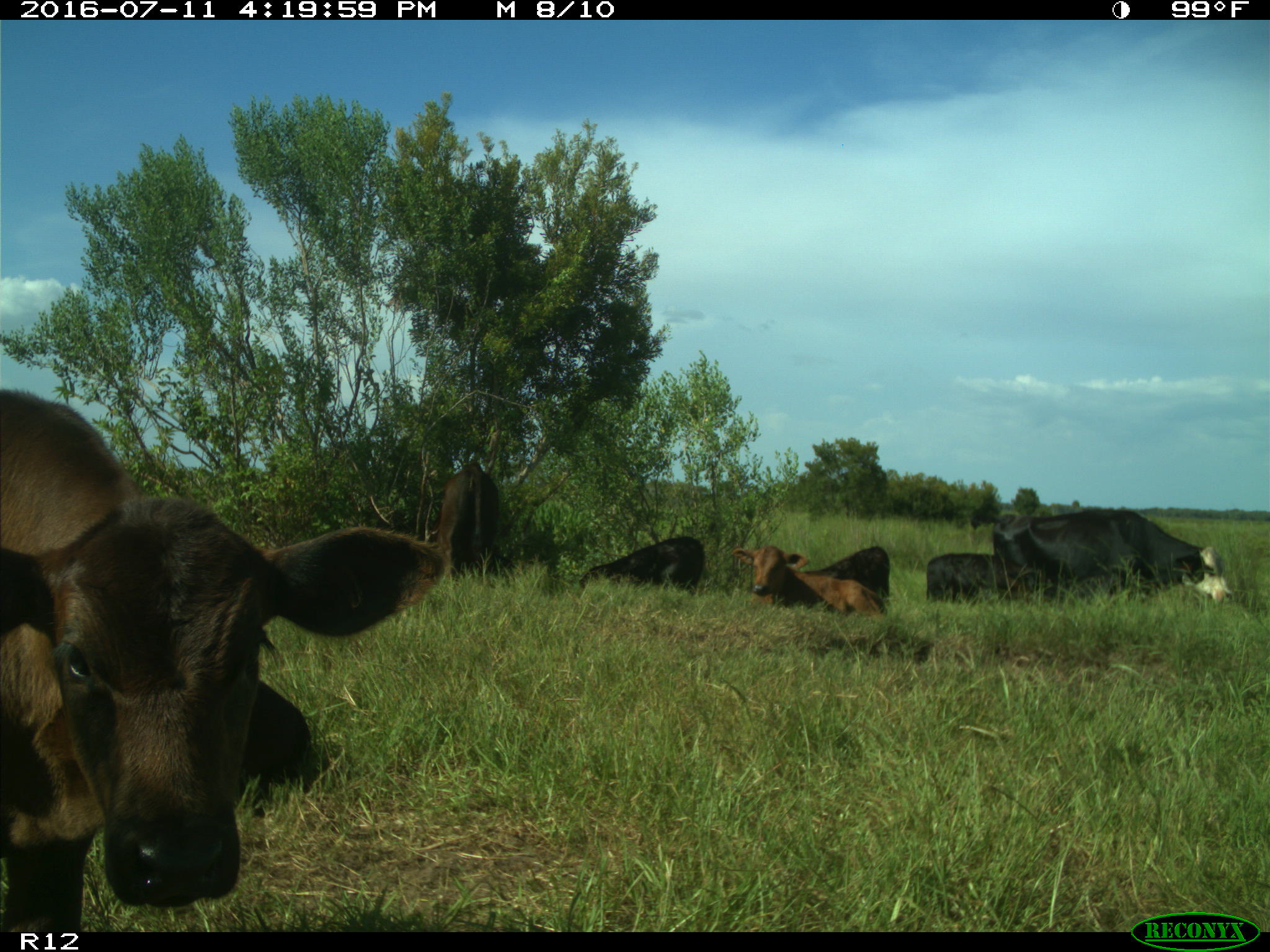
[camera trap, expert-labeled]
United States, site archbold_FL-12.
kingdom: Animalia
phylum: Chordata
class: Mammalia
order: Artiodactyla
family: Bovidae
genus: Bos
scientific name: Bos taurus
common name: domestic cow